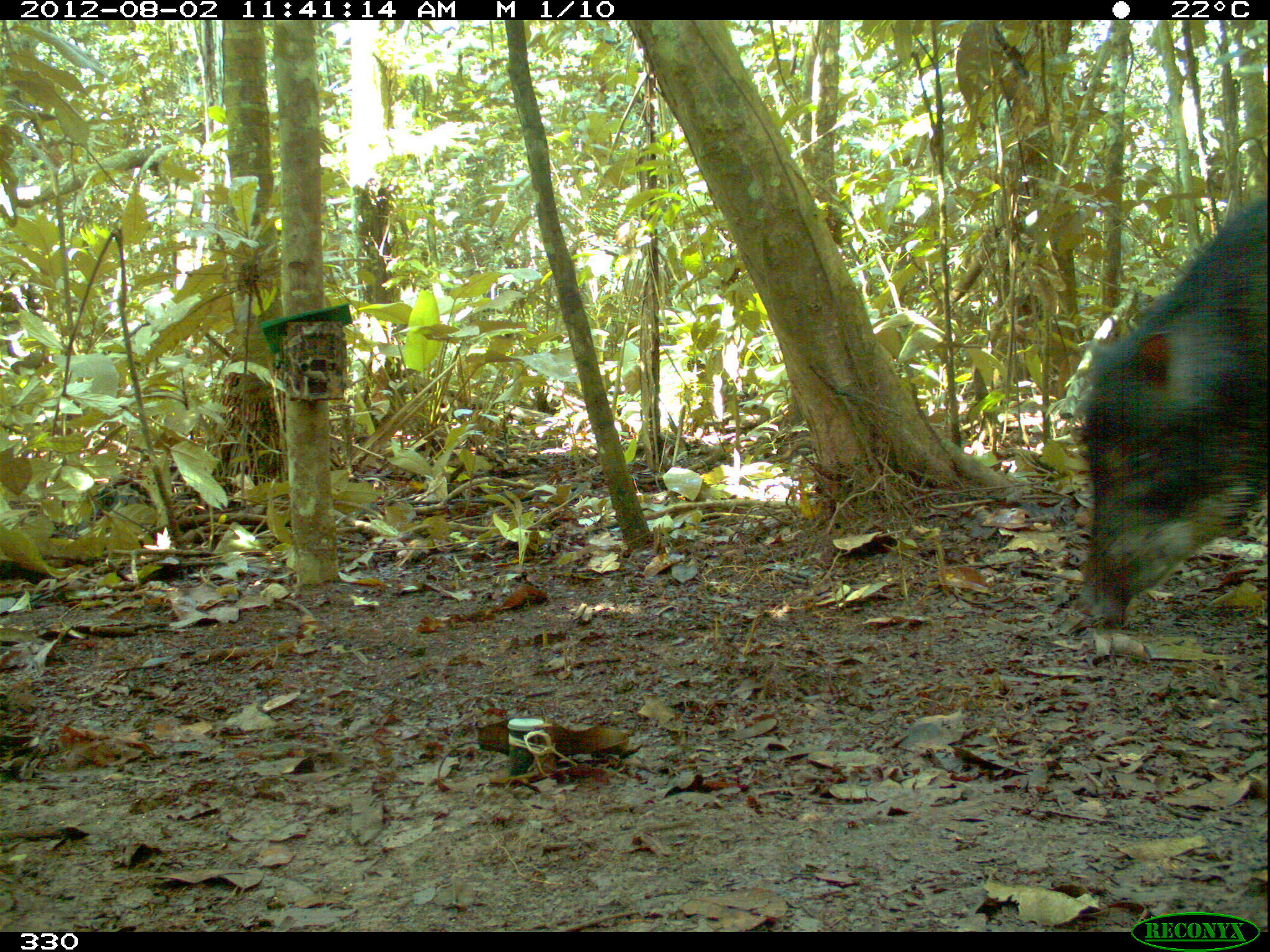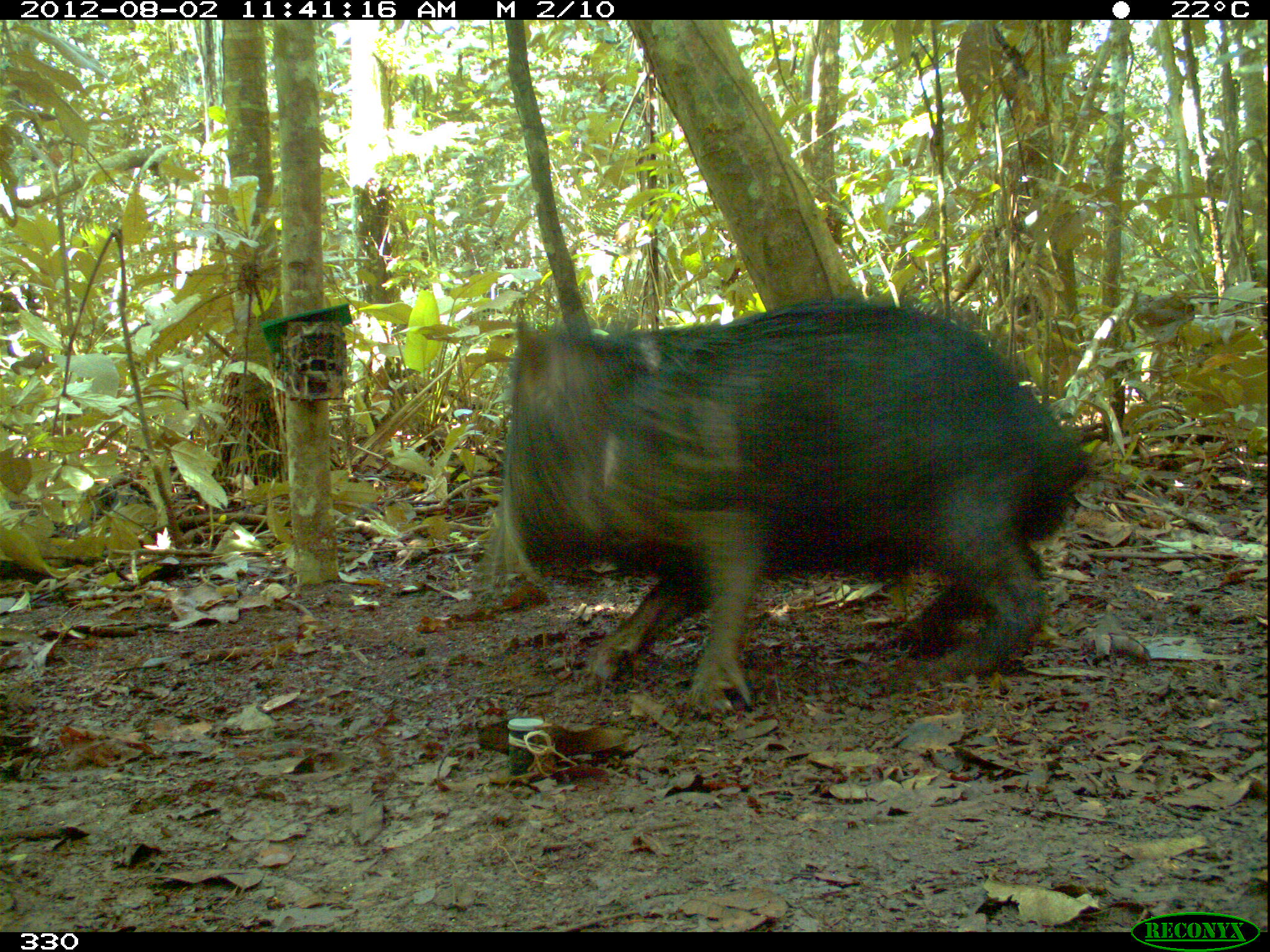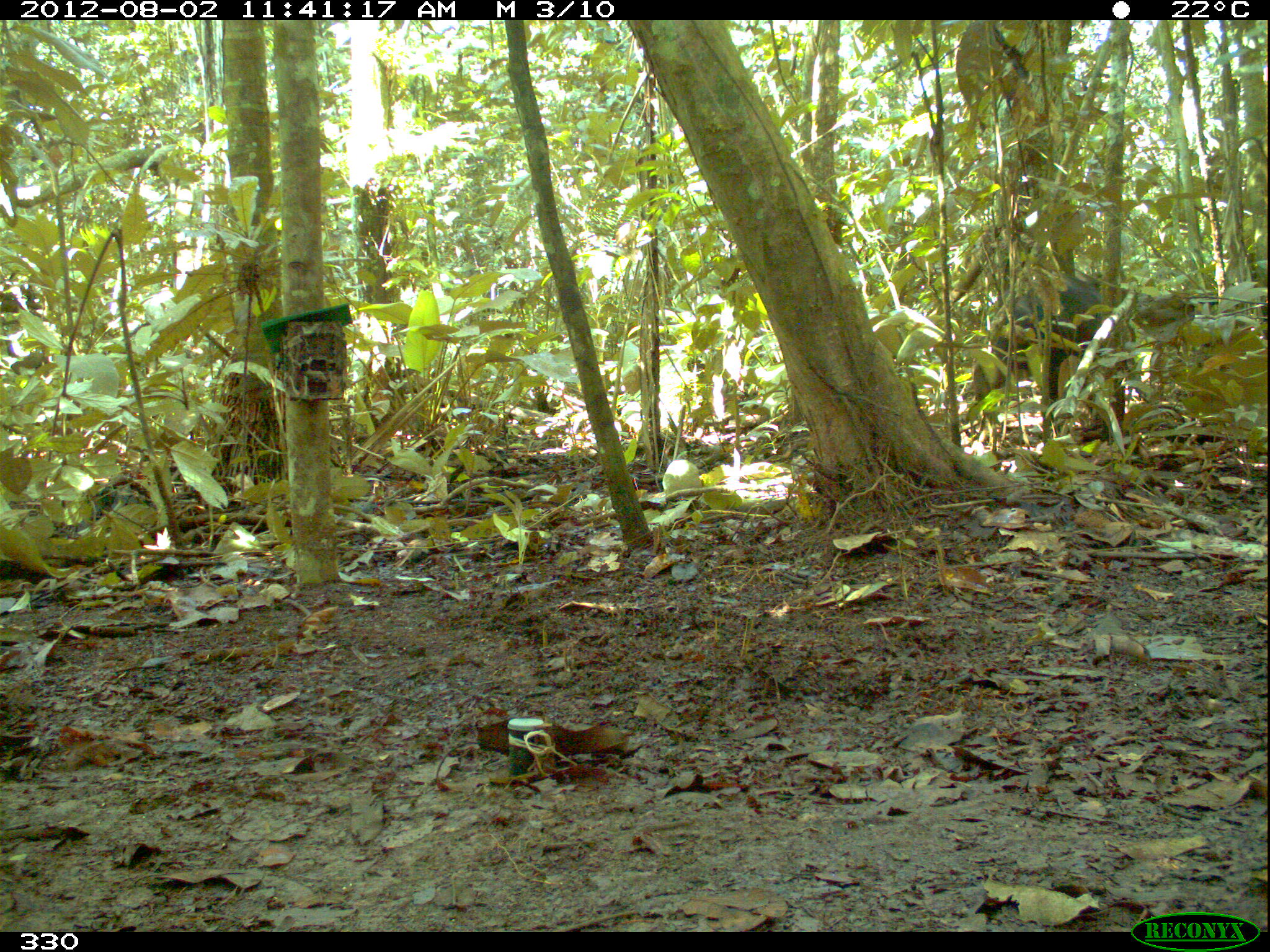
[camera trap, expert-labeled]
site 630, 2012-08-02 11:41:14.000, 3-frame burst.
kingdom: Animalia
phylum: Chordata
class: Mammalia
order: Artiodactyla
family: Tayassuidae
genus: Tayassu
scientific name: Tayassu pecari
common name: white-lipped peccary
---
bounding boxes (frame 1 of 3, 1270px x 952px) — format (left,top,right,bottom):
tayassu pecari: (1065,188,1270,635)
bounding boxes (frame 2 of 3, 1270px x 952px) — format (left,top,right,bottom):
tayassu pecari: (470,292,1098,717)